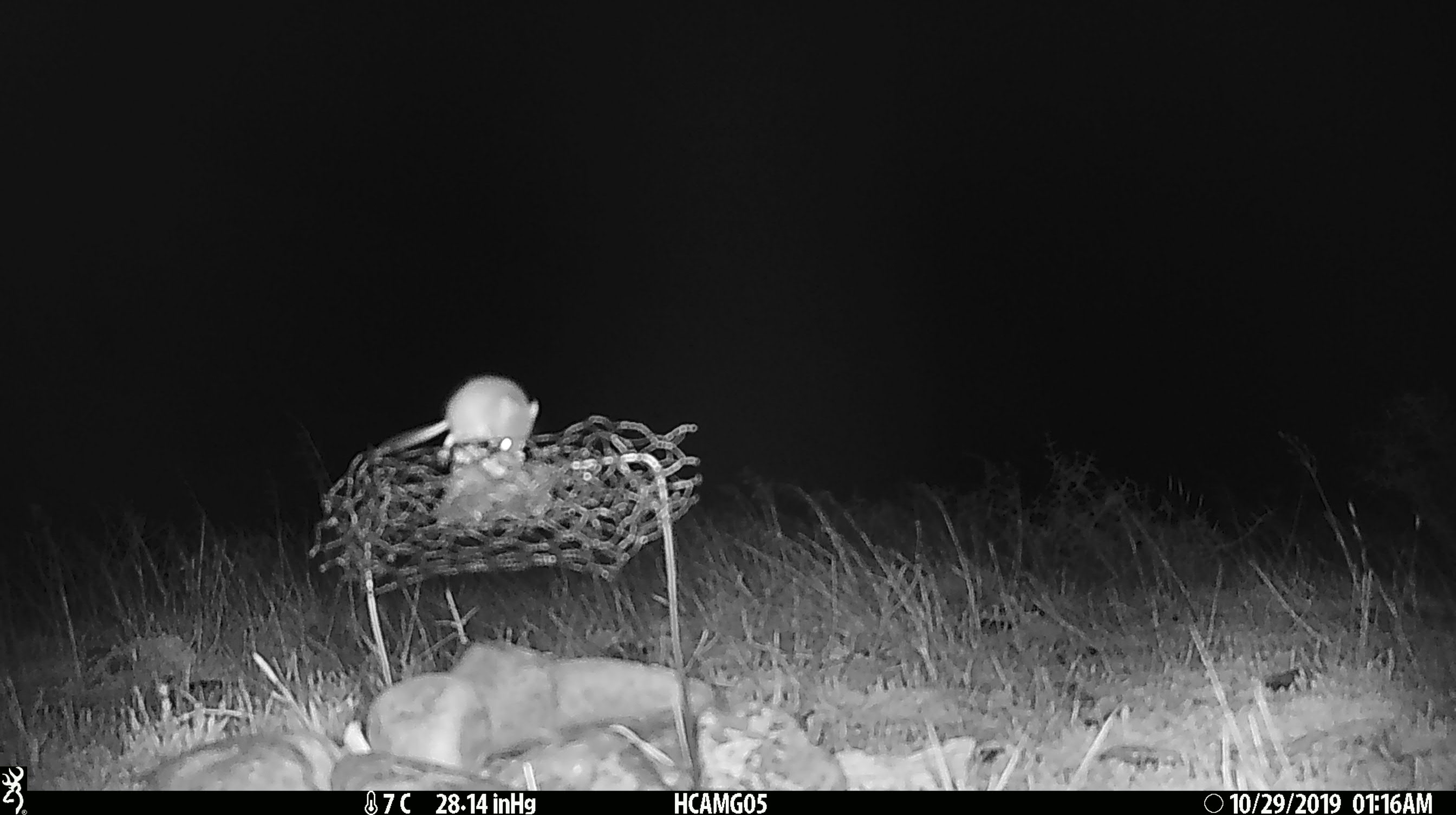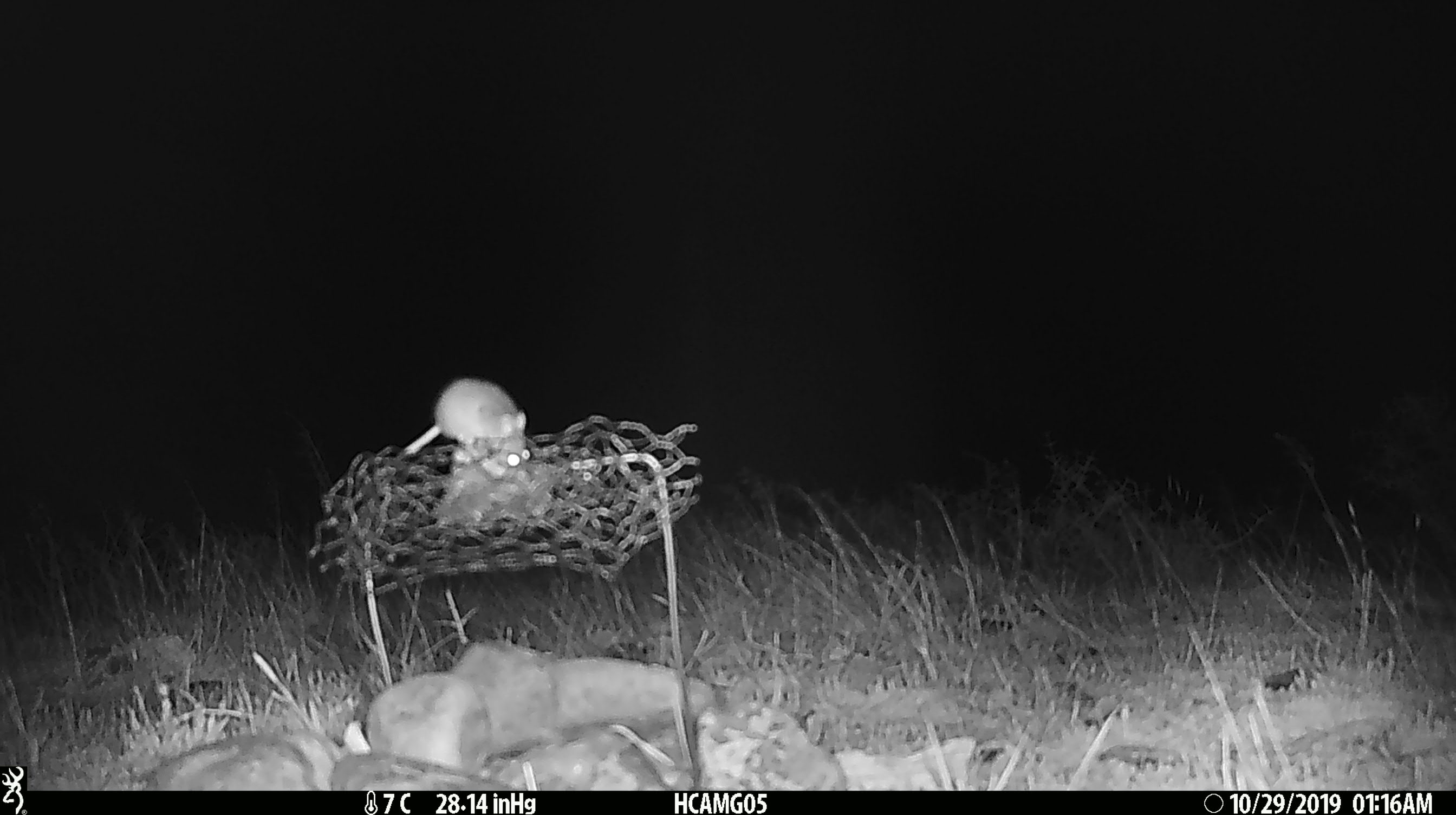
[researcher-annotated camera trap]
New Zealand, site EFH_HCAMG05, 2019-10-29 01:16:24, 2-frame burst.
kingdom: Animalia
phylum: Chordata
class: Mammalia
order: Rodentia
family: Muridae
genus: Mus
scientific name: Mus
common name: mouse